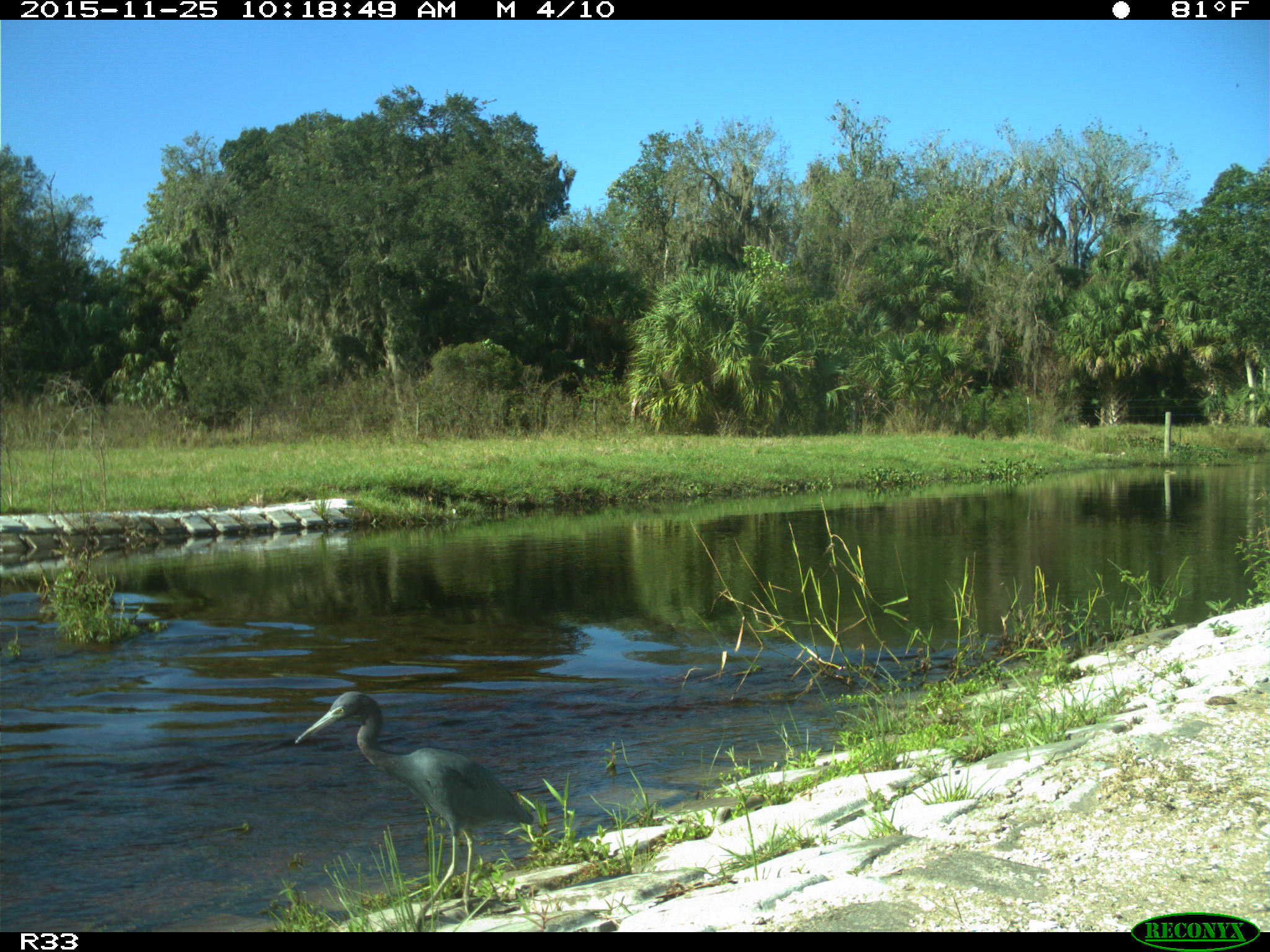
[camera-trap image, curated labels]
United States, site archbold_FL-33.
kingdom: Animalia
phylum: Chordata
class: Aves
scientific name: Aves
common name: birds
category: unidentified bird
Unidentified bird (birds) (Aves).